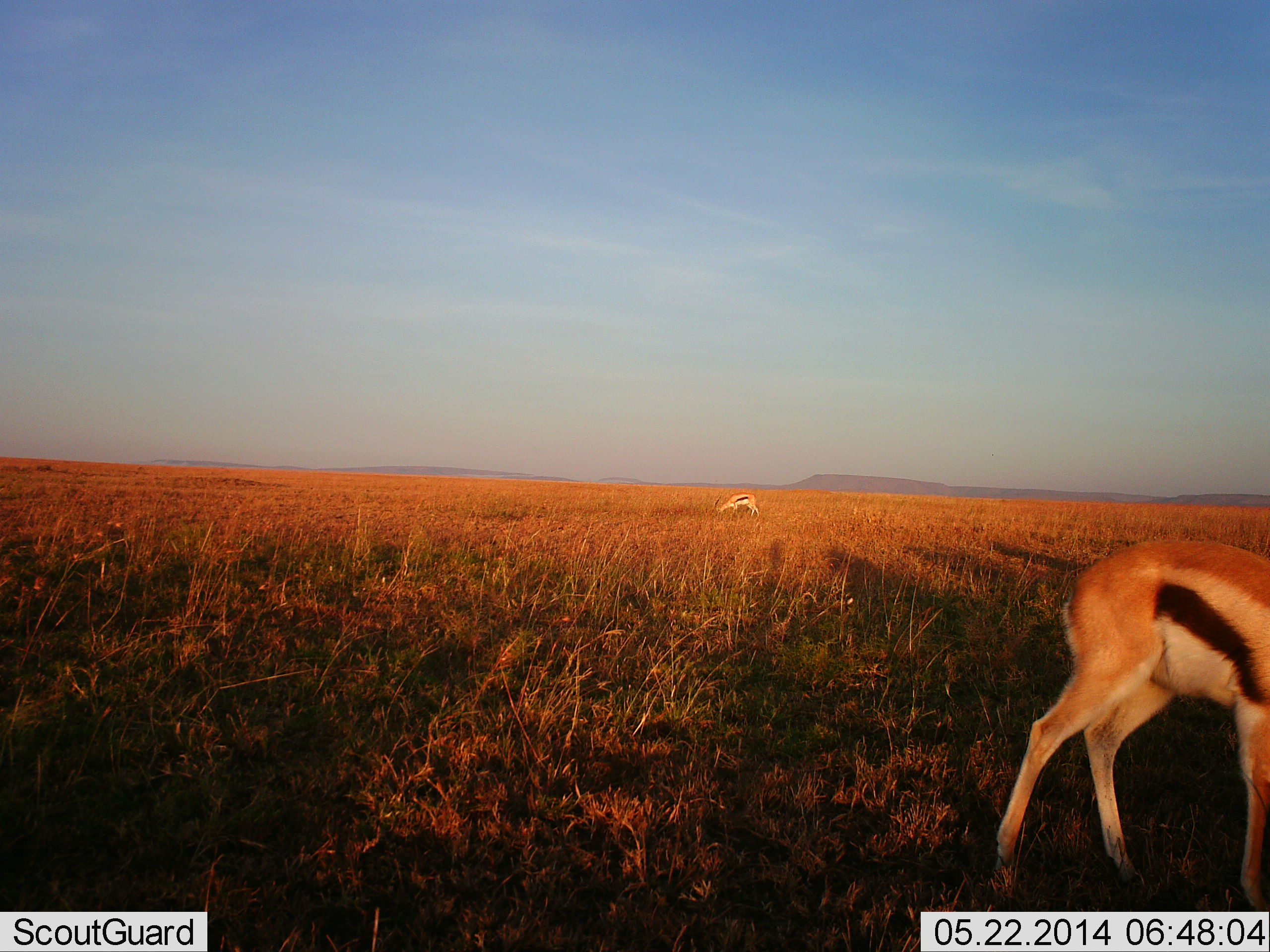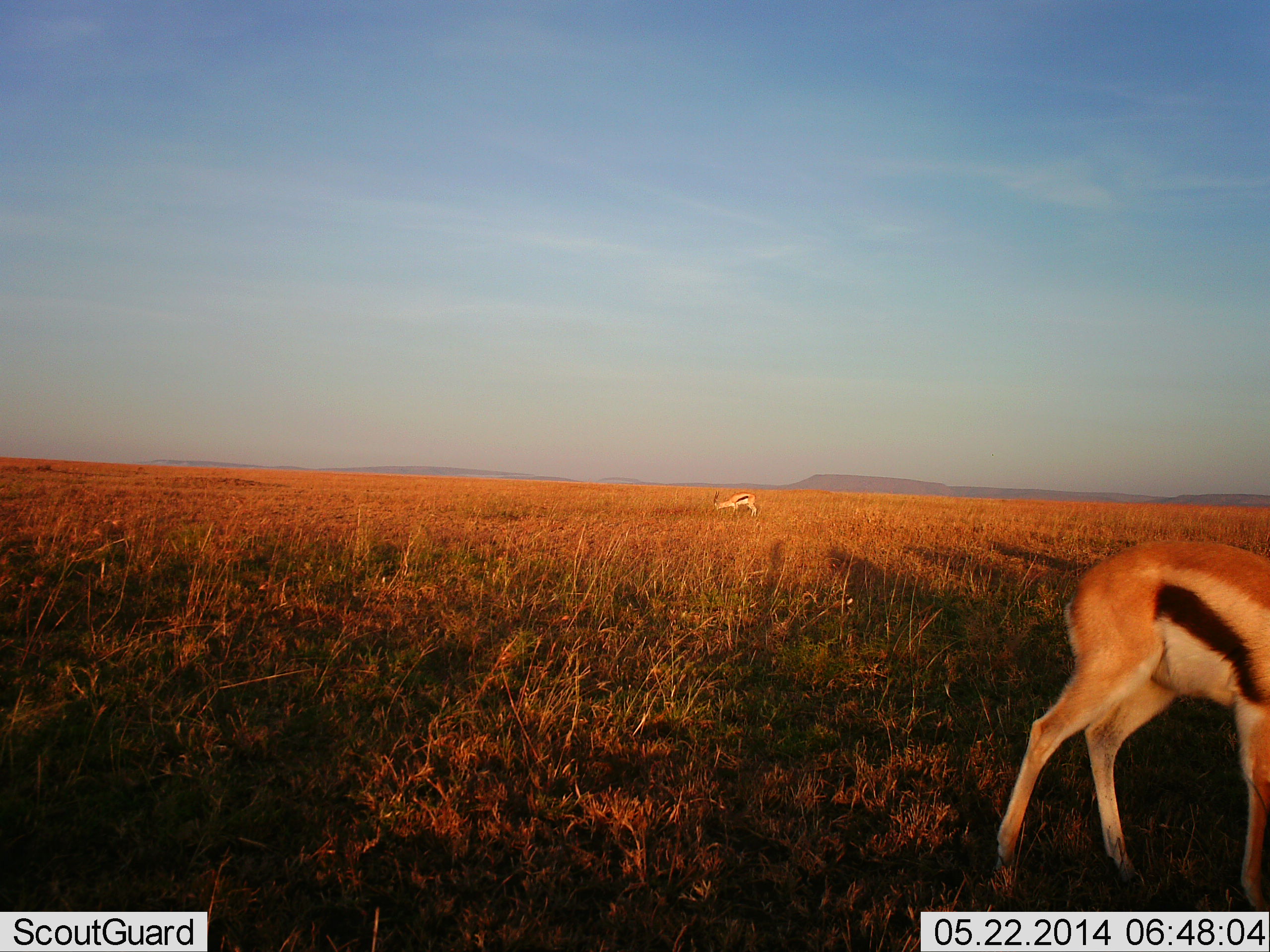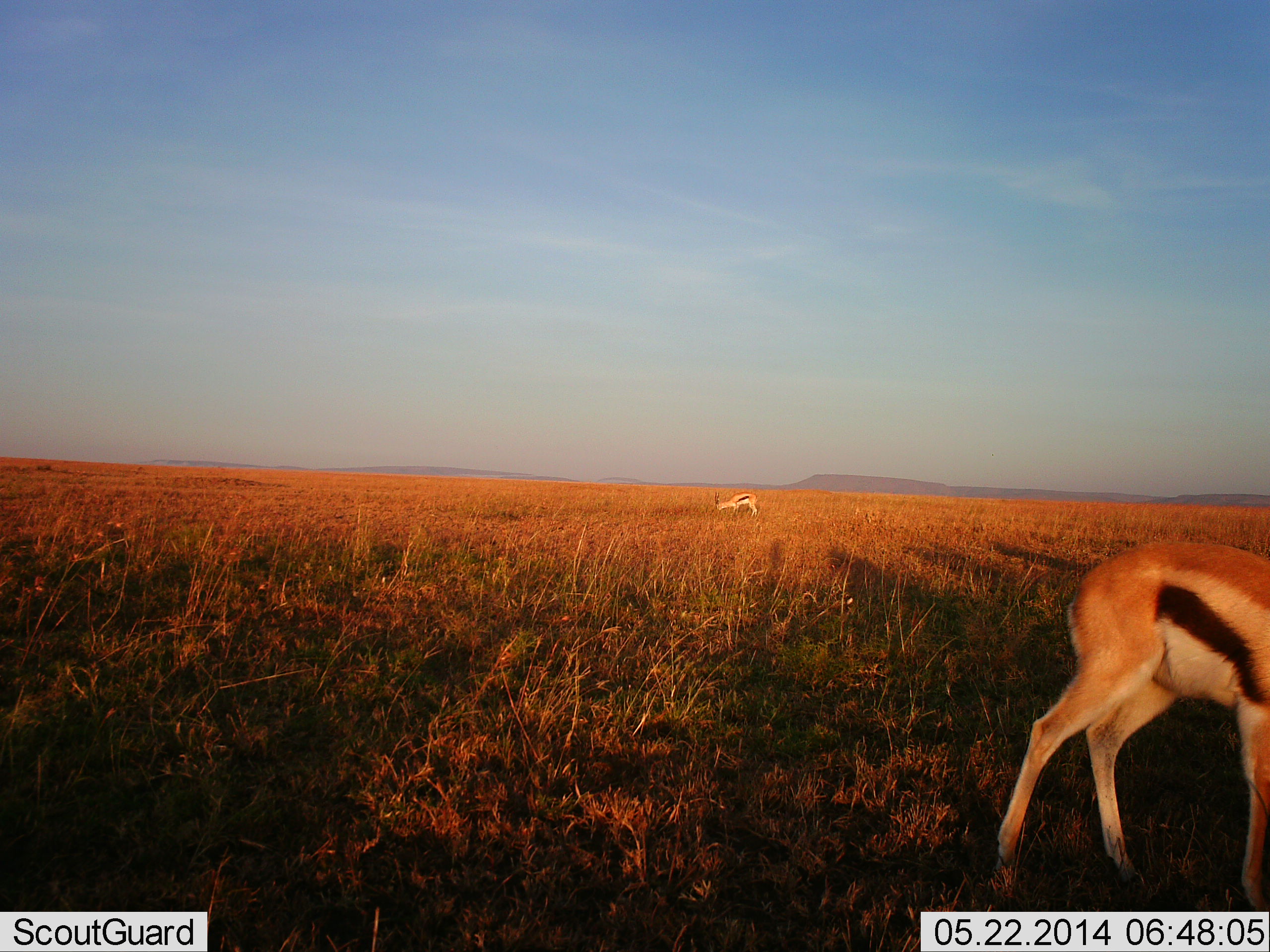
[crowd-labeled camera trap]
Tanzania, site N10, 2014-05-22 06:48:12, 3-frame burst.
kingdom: Animalia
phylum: Chordata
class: Mammalia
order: Artiodactyla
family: Bovidae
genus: Eudorcas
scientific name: Eudorcas thomsonii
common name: thomson's gazelle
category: gazellethomsons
Gazellethomsons (thomson's gazelle) (Eudorcas thomsonii), count 2. Behavior (volunteer vote fractions): standing 47%, resting 2%, moving 0%, interacting 0%. Young present (vote fraction): 0%. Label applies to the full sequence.